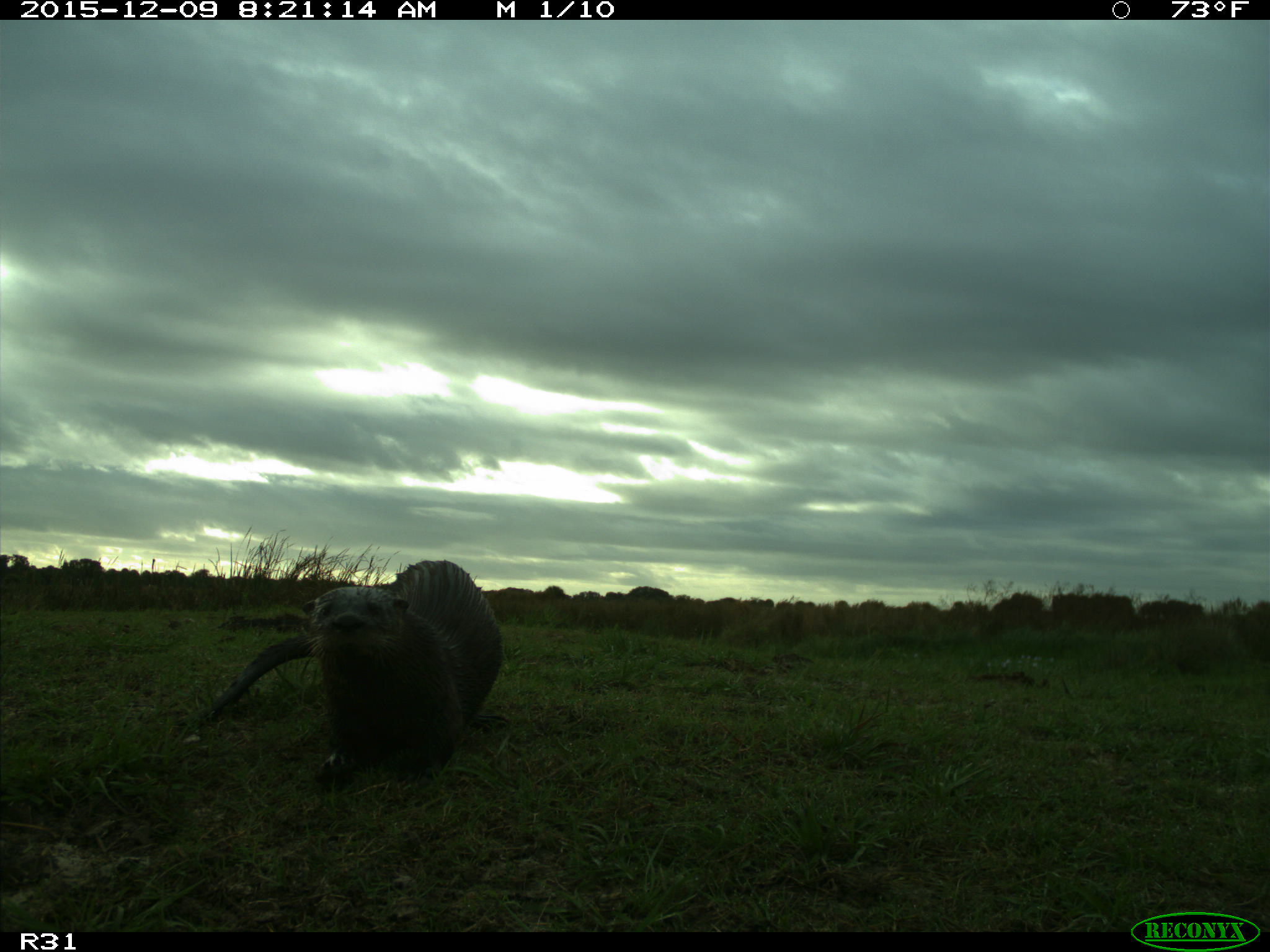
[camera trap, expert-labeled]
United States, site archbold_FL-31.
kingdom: Animalia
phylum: Chordata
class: Mammalia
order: Carnivora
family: Mustelidae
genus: Lontra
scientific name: Lontra canadensis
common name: north american river otter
Lontra canadensis (north american river otter).